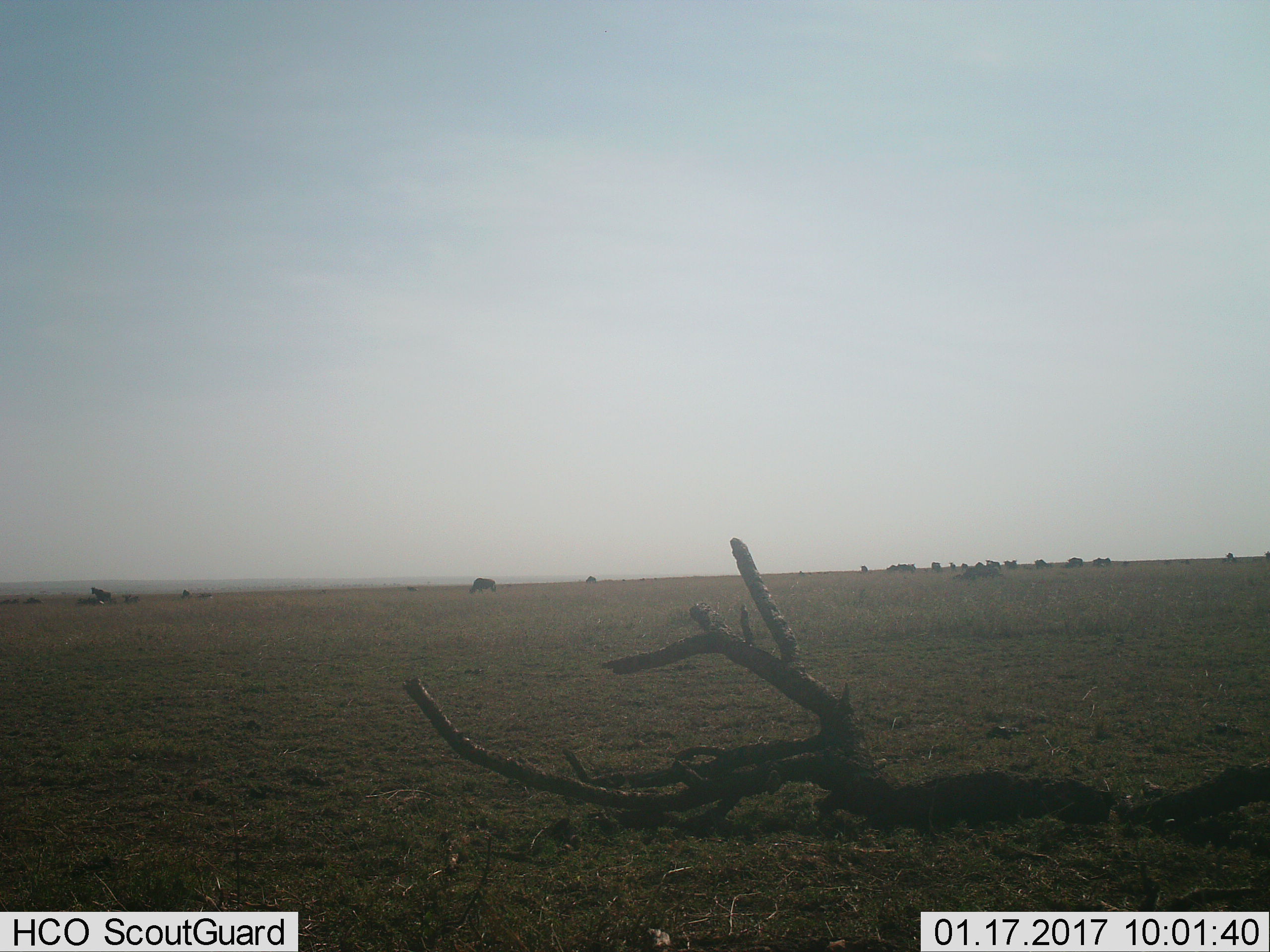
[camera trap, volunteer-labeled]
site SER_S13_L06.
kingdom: Animalia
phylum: Chordata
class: Mammalia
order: Artiodactyla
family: Bovidae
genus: Connochaetes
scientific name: Connochaetes taurinus taurinus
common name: blue wildebeest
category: wildebeestblue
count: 11-50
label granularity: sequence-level